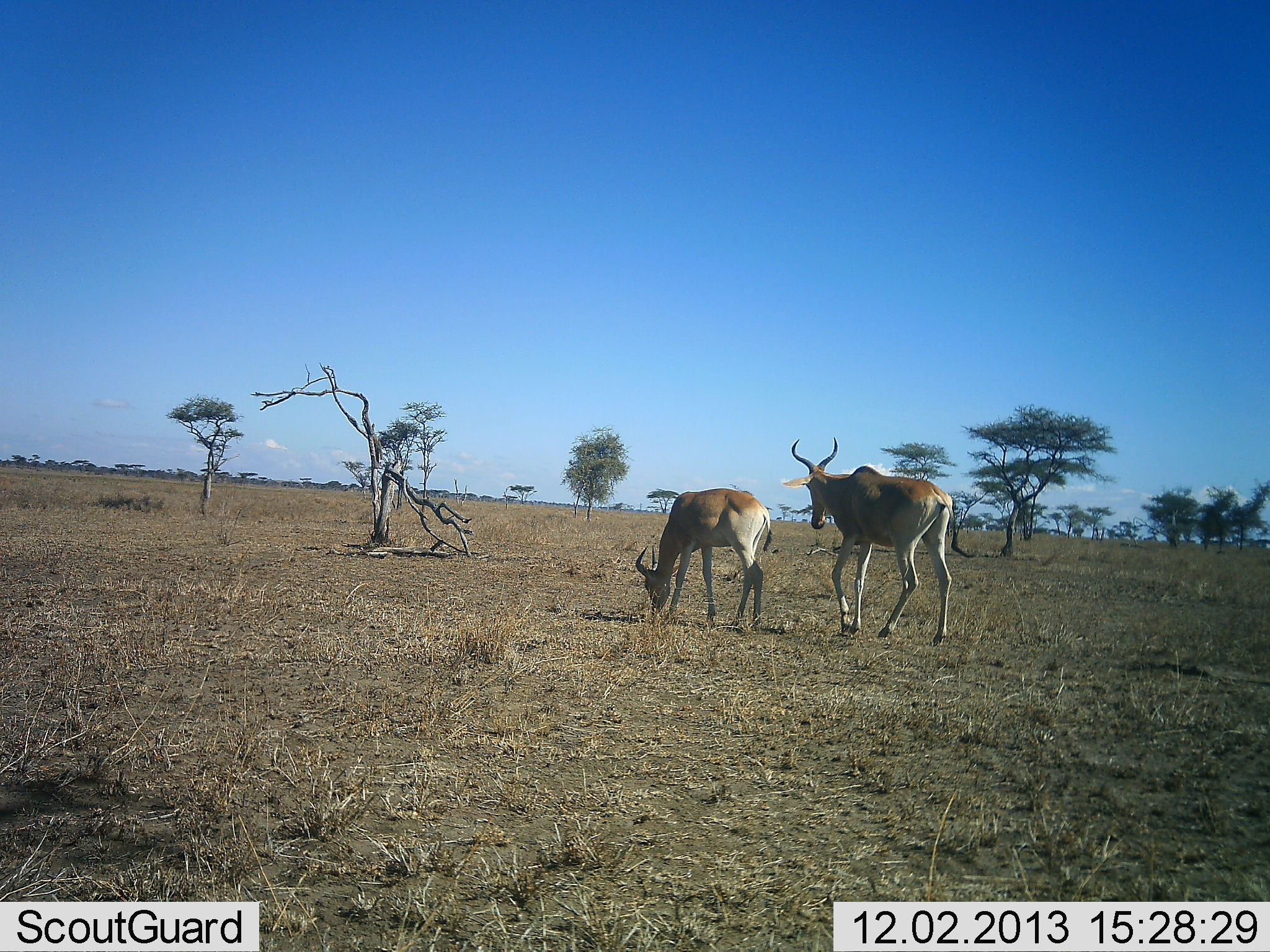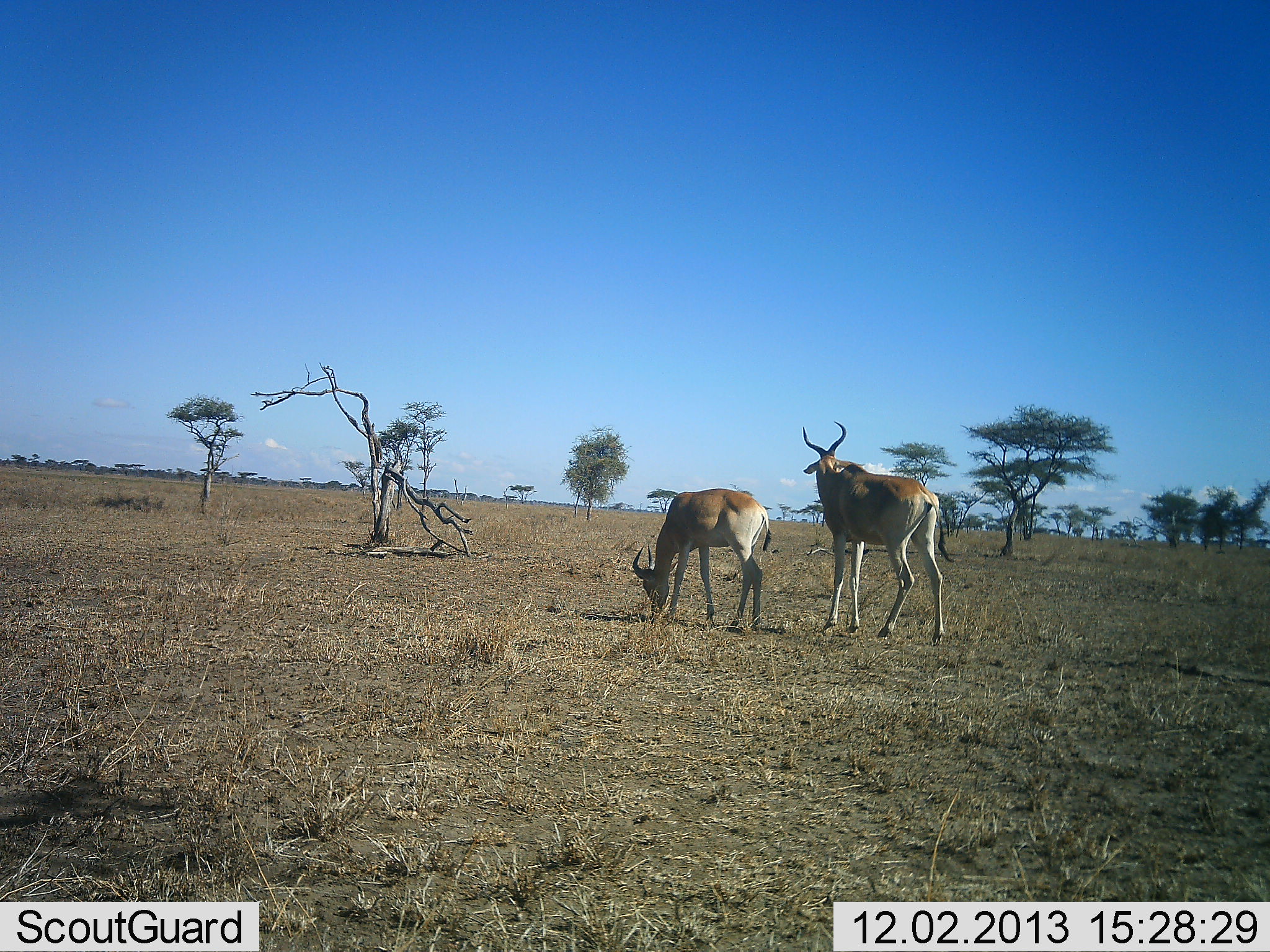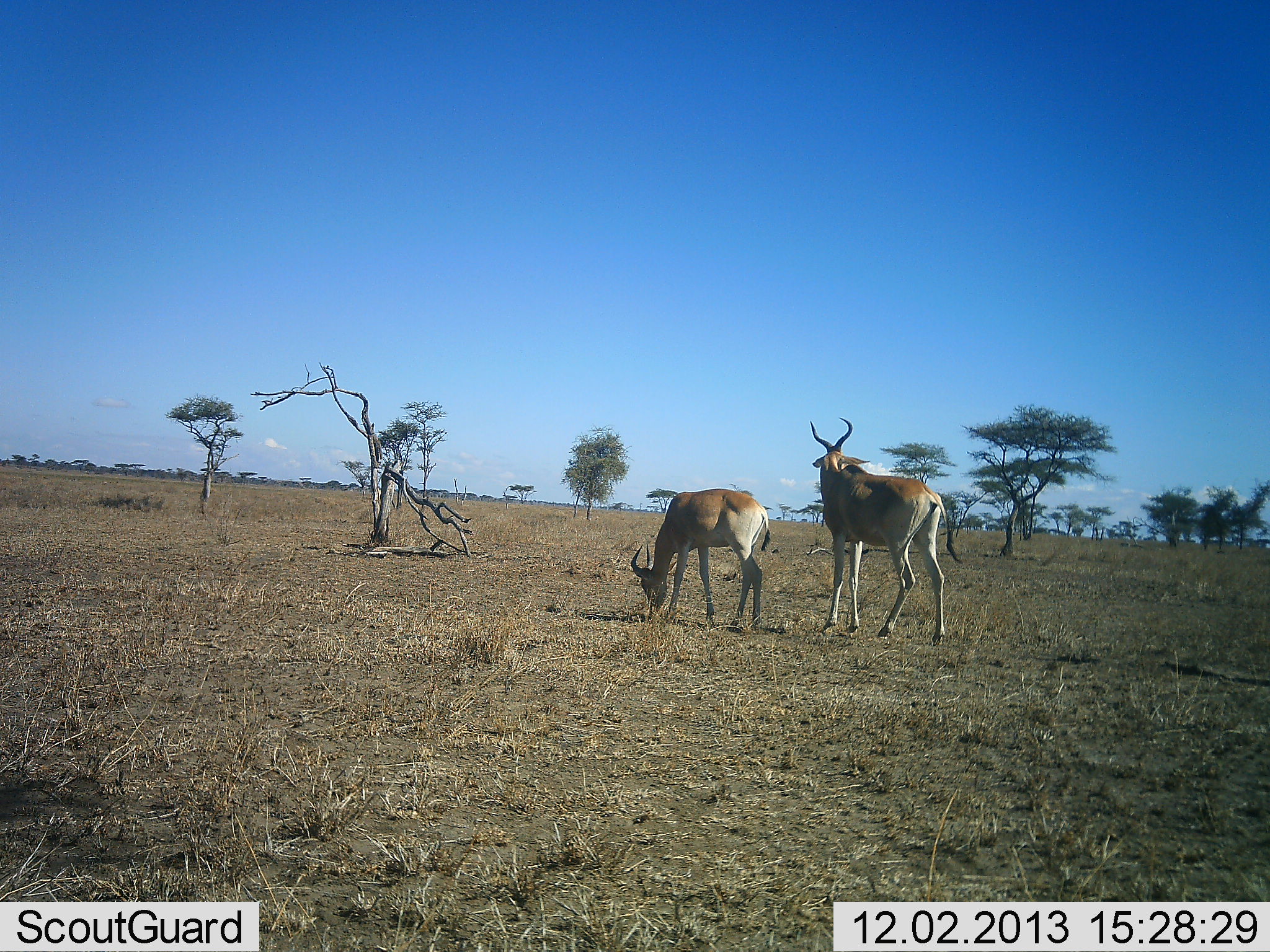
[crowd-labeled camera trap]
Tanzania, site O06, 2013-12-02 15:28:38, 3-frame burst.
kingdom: Animalia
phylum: Chordata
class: Mammalia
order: Artiodactyla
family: Bovidae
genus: Alcelaphus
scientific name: Alcelaphus buselaphus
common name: hartebeest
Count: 2.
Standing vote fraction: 90%.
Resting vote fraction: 10%.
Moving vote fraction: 10%.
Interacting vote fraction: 0%.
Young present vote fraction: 0%.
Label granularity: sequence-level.